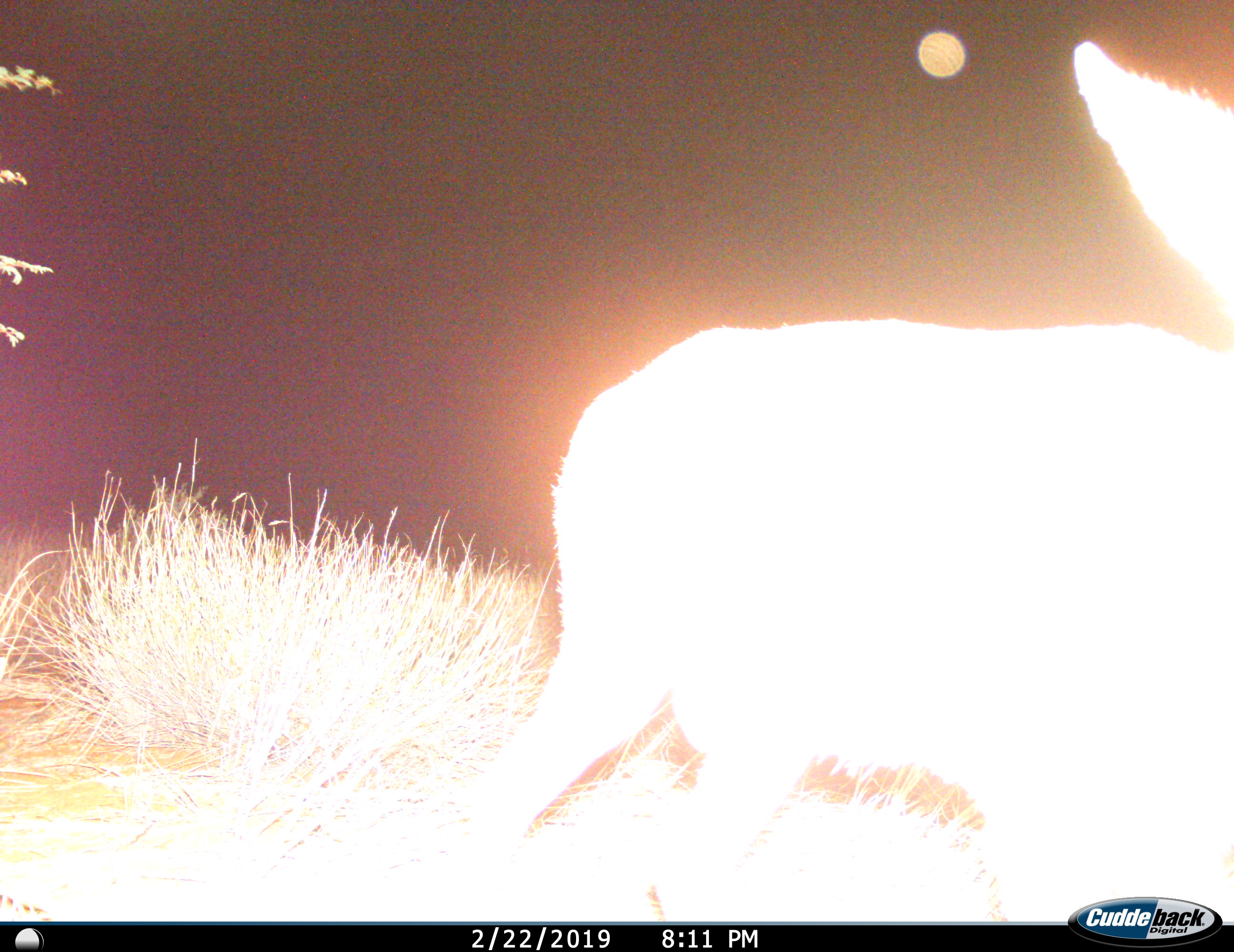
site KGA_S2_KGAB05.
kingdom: Animalia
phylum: Chordata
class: Mammalia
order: Artiodactyla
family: Bovidae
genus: Raphicerus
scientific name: Raphicerus campestris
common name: steenbok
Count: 1.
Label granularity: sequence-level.